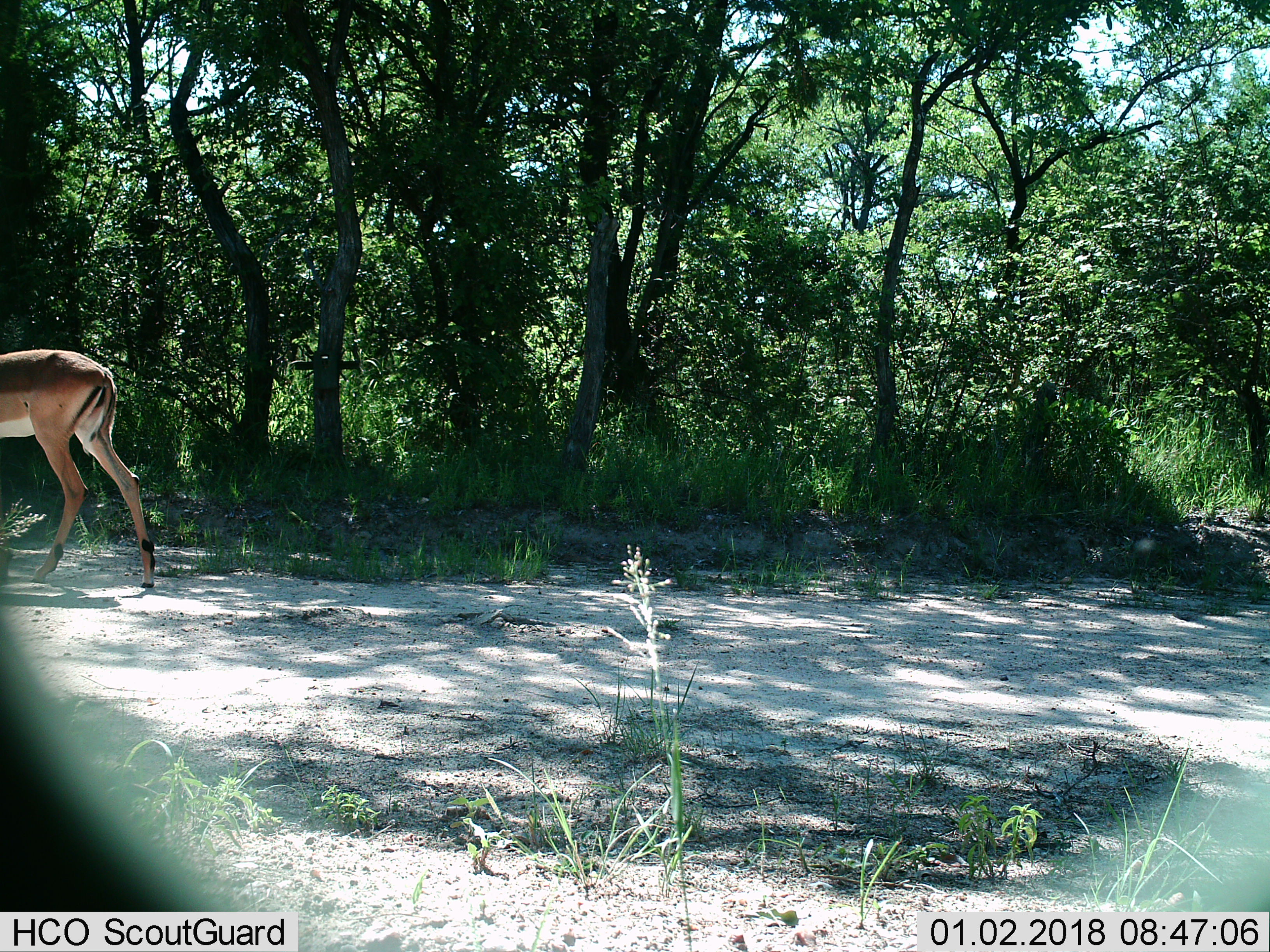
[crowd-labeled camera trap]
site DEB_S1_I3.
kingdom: Animalia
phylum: Chordata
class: Mammalia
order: Artiodactyla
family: Bovidae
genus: Aepyceros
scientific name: Aepyceros melampus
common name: impala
Impala (Aepyceros melampus), count 1. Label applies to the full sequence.